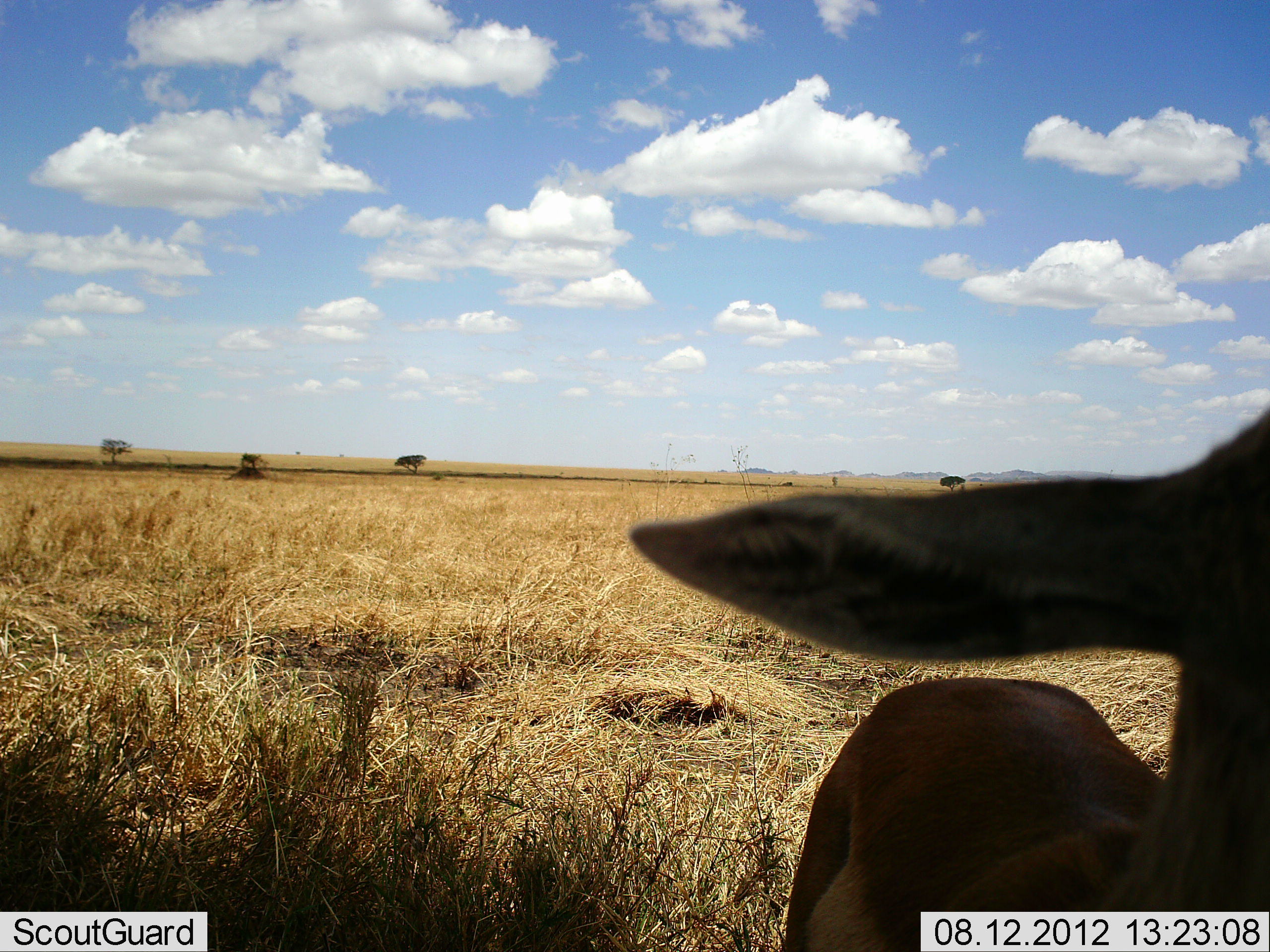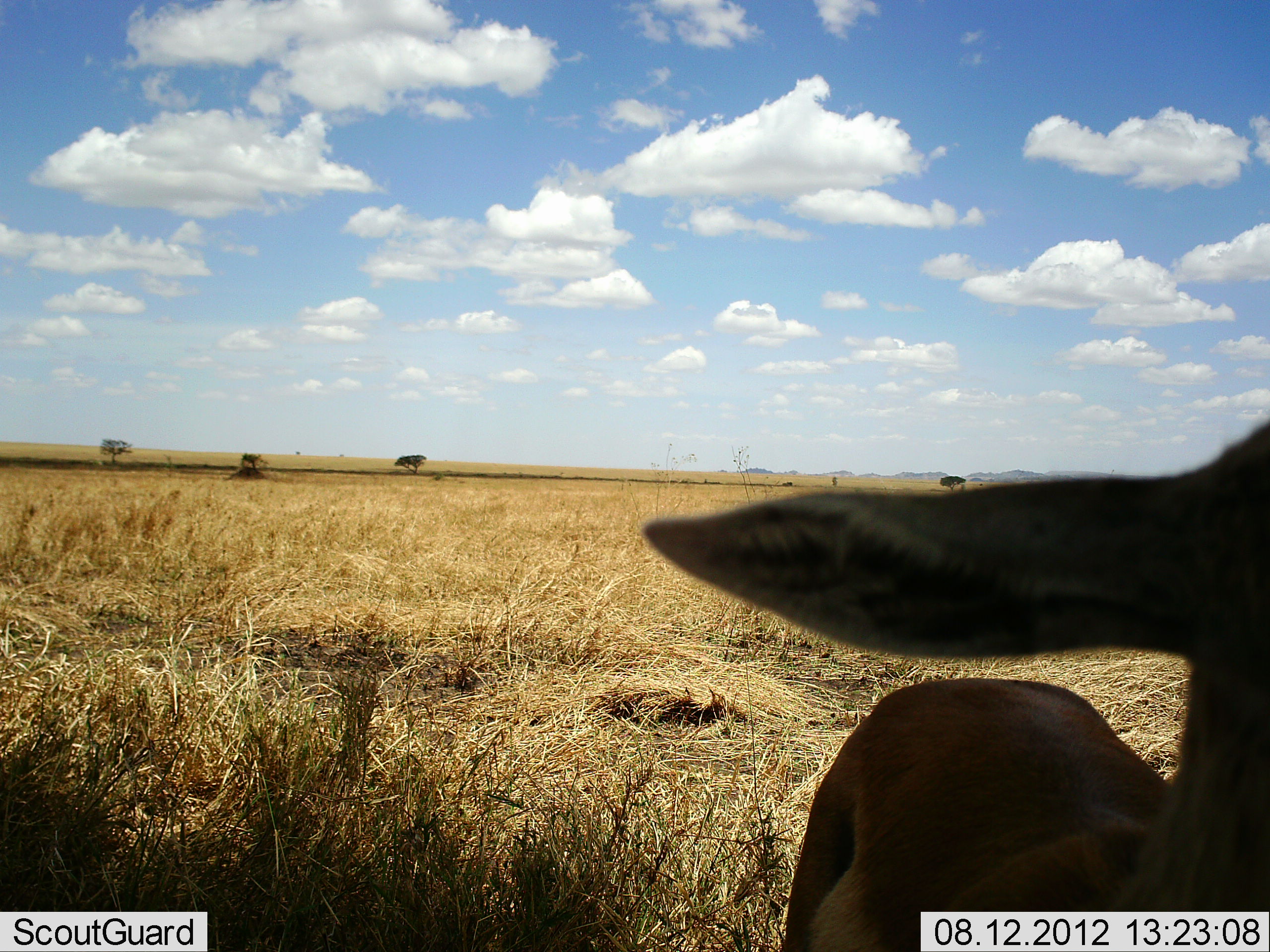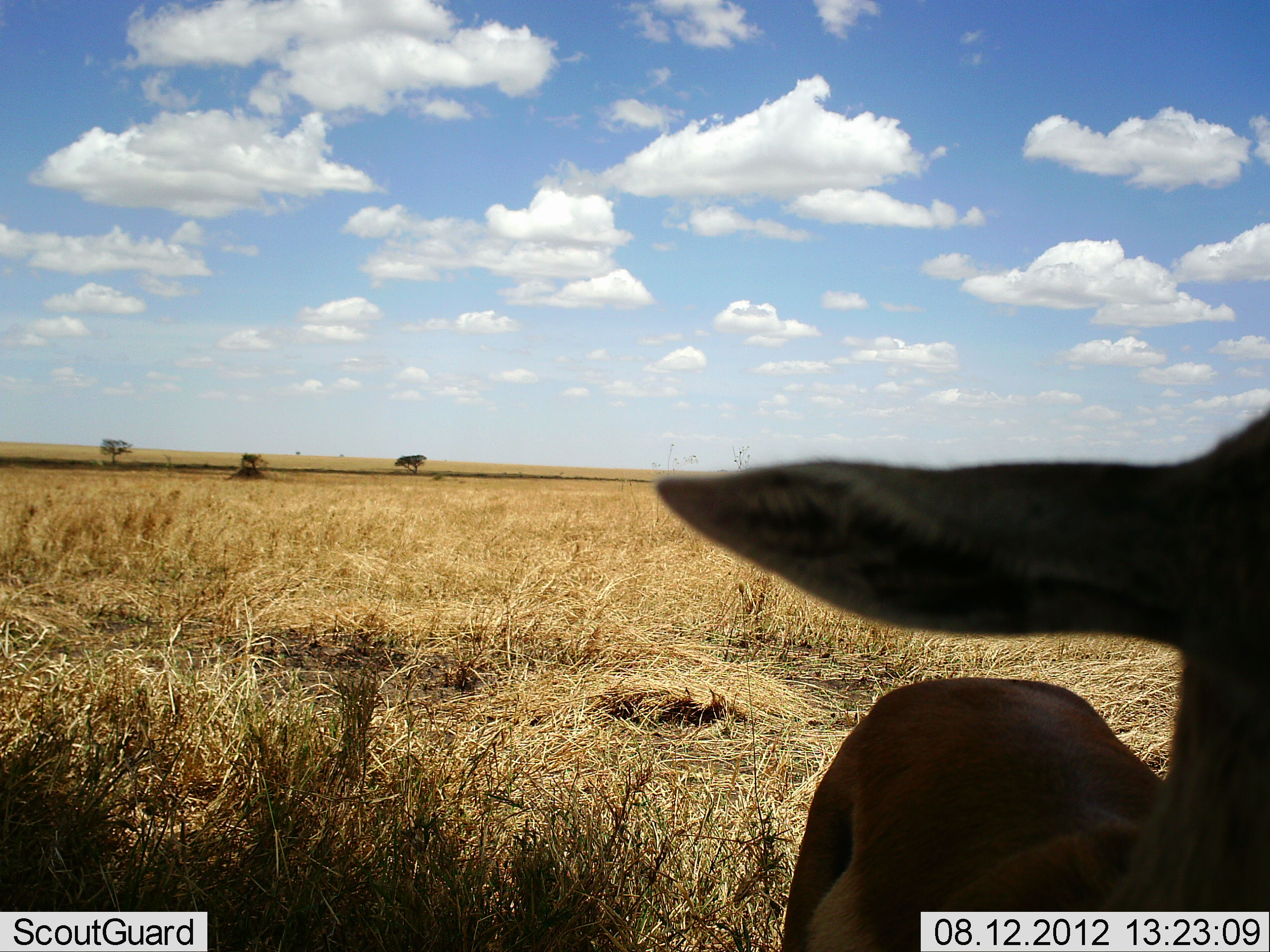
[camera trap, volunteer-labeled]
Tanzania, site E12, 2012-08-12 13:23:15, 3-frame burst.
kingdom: Animalia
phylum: Chordata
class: Mammalia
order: Artiodactyla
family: Bovidae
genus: Eudorcas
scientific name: Eudorcas thomsonii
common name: thomson's gazelle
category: gazellethomsons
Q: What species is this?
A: Gazellethomsons (thomson's gazelle) (Eudorcas thomsonii).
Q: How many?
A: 1.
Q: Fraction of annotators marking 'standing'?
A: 83%.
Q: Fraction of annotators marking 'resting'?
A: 17%.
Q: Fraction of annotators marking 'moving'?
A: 0%.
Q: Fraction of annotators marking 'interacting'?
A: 0%.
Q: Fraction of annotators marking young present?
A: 0%.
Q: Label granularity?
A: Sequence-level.